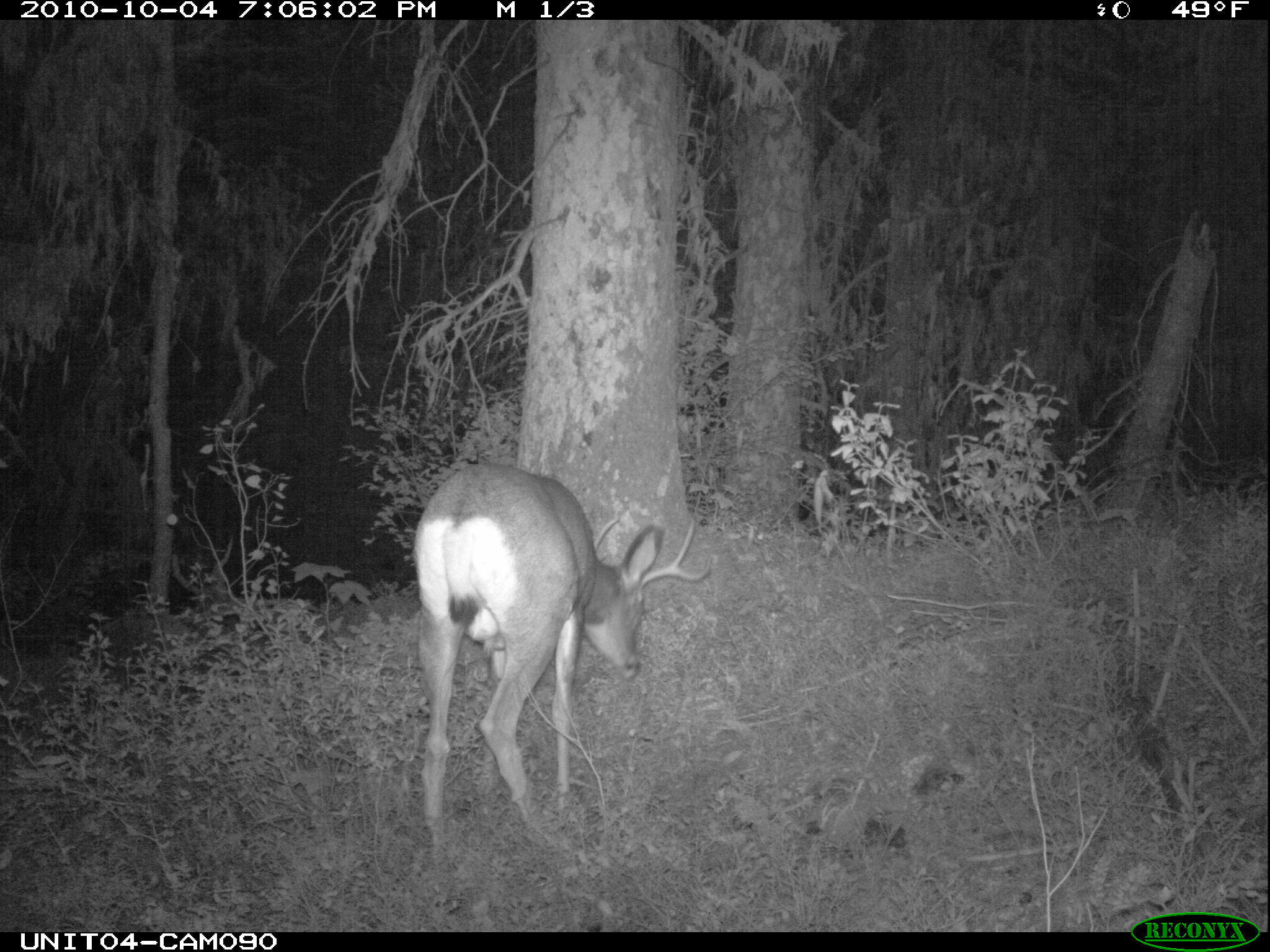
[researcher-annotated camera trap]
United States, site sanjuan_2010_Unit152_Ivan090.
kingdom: Animalia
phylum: Chordata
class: Mammalia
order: Artiodactyla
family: Cervidae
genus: Odocoileus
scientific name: Odocoileus hemionus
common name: mule deer